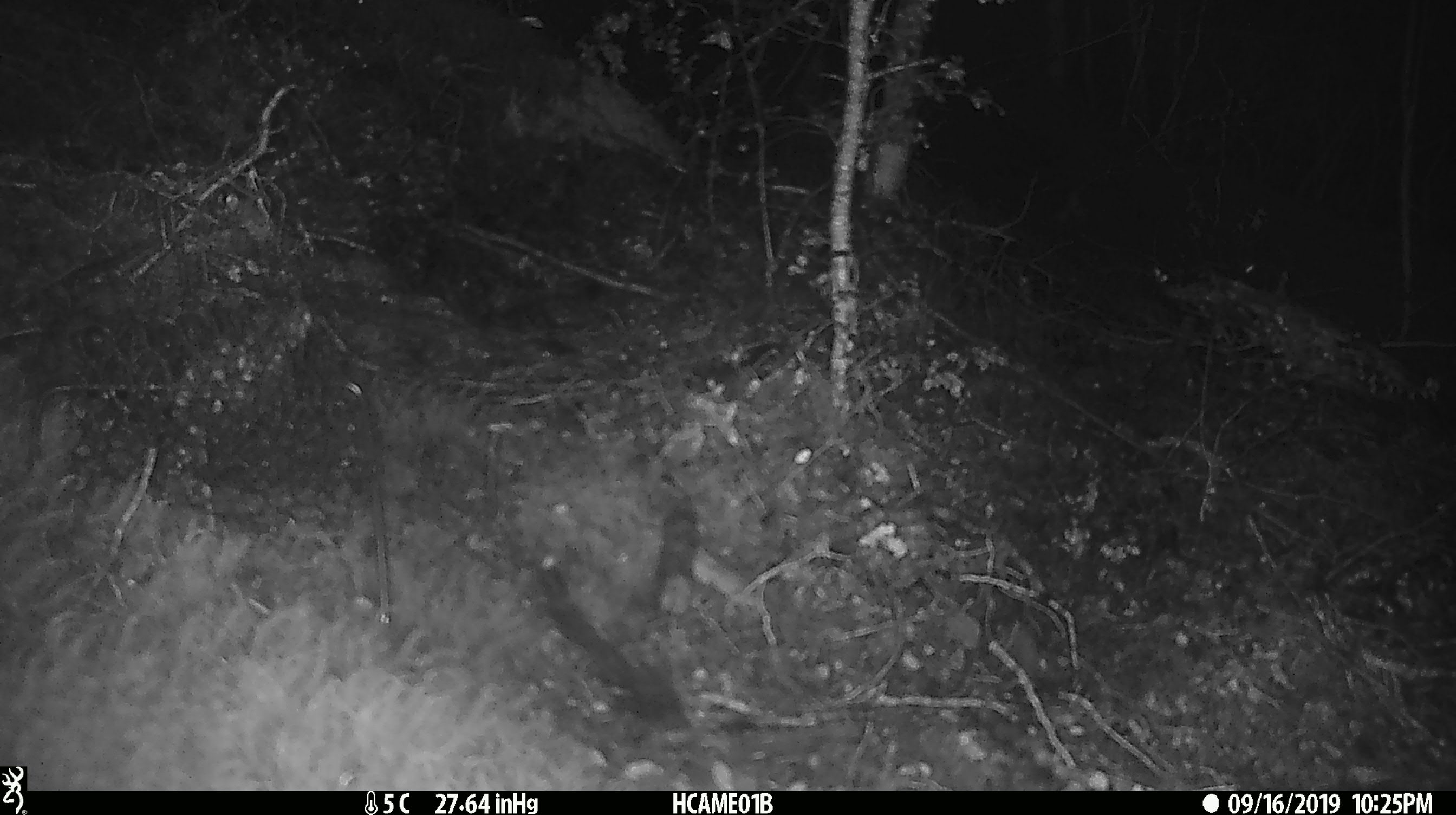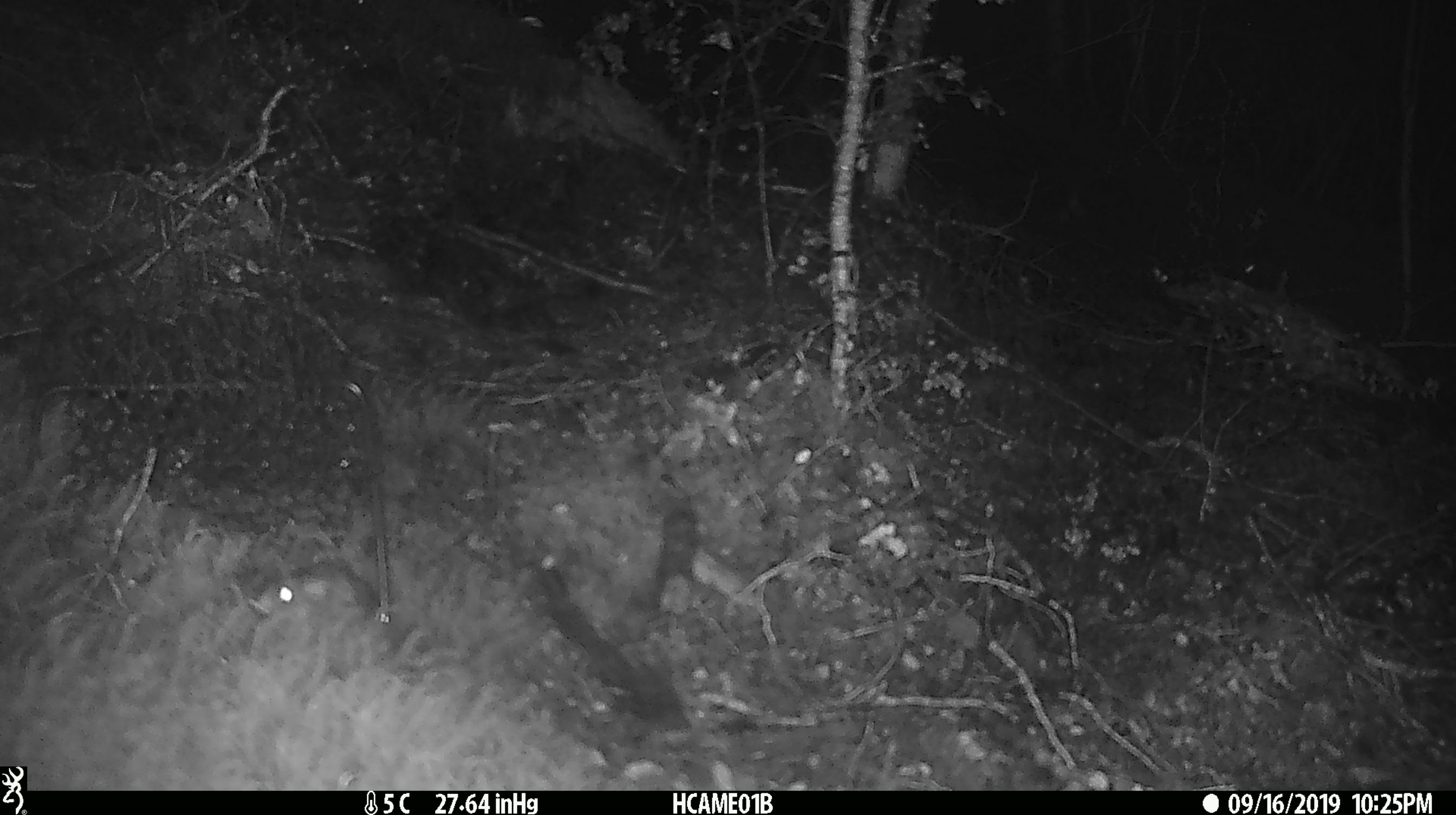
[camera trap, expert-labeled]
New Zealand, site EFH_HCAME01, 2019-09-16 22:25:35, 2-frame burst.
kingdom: Animalia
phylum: Chordata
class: Mammalia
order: Rodentia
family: Muridae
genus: Mus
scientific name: Mus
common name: mouse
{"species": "mouse (Mus)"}